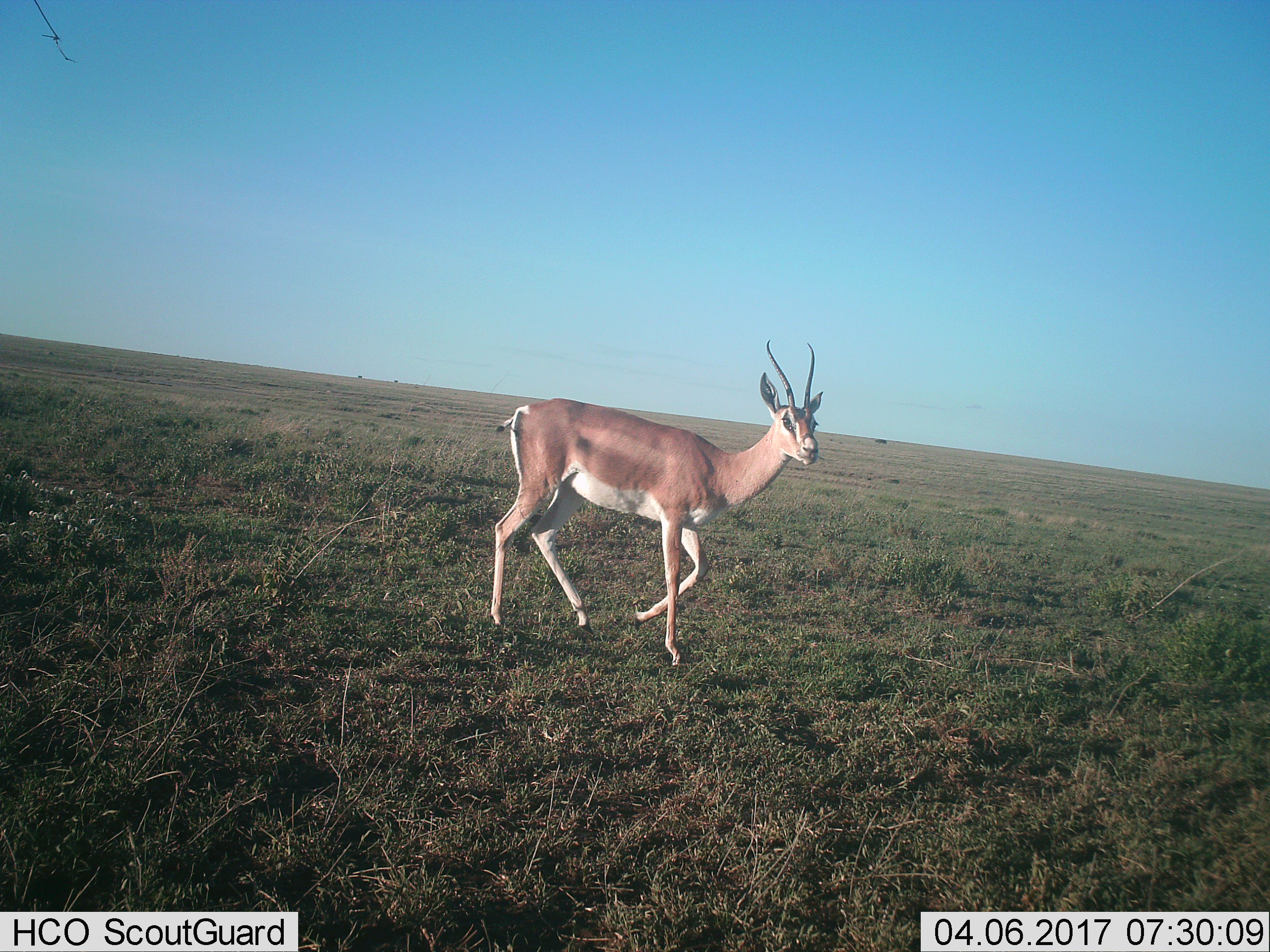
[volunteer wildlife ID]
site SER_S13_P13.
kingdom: Animalia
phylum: Chordata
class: Mammalia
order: Artiodactyla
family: Bovidae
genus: Nanger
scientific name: Nanger granti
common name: grant's gazelle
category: gazellegrants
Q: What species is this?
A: Gazellegrants (grant's gazelle) (Nanger granti).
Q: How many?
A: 1.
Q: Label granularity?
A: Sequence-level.